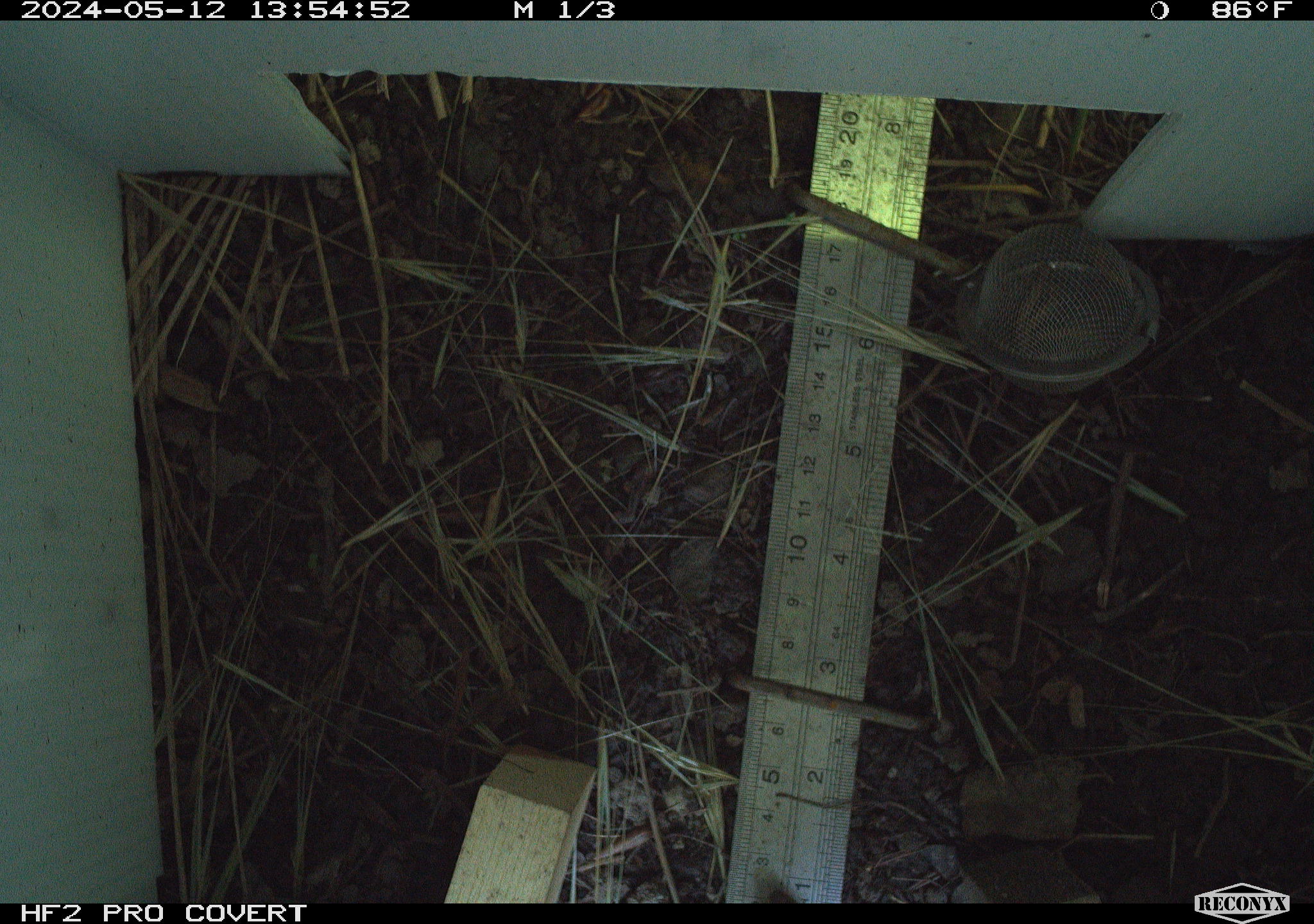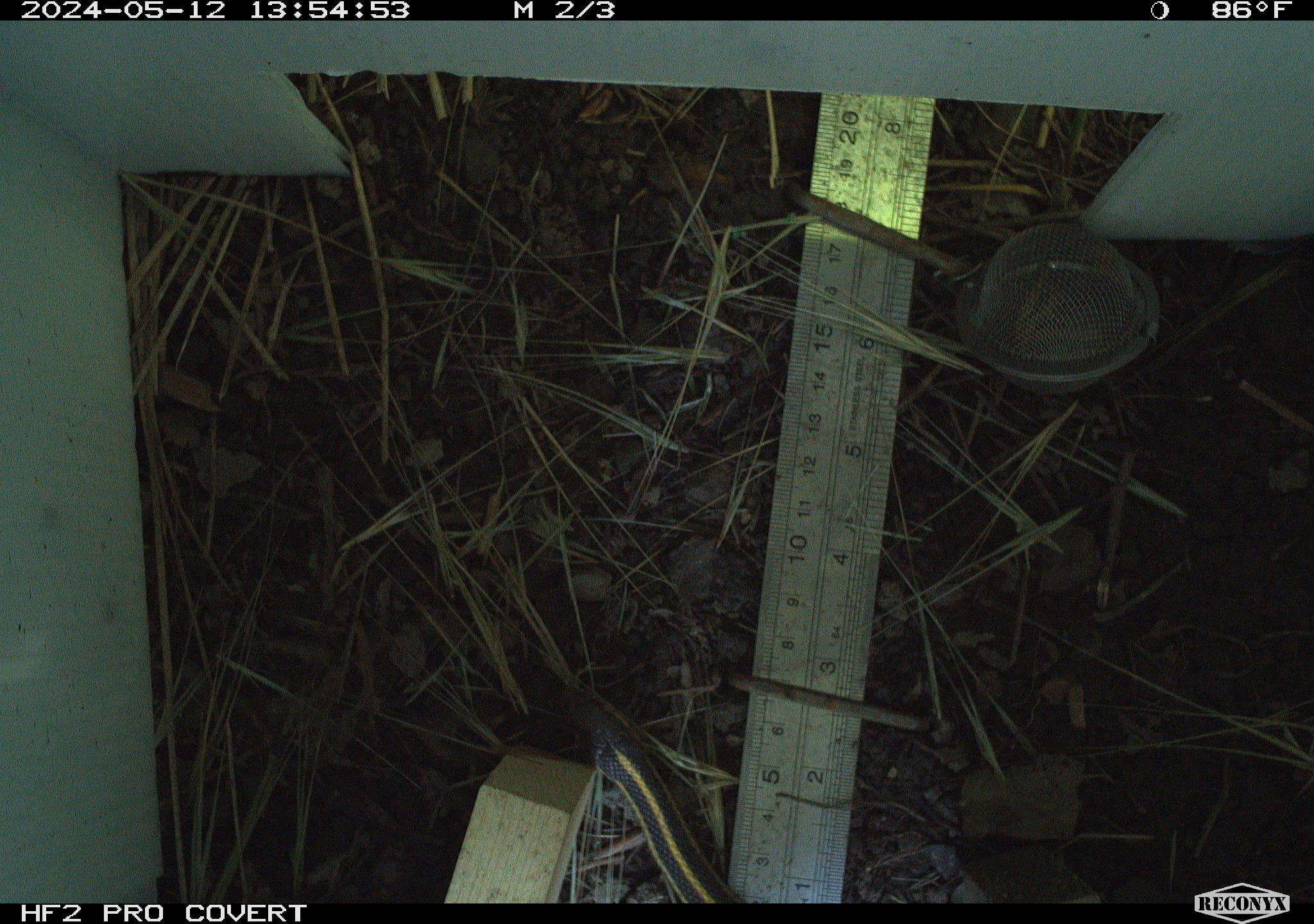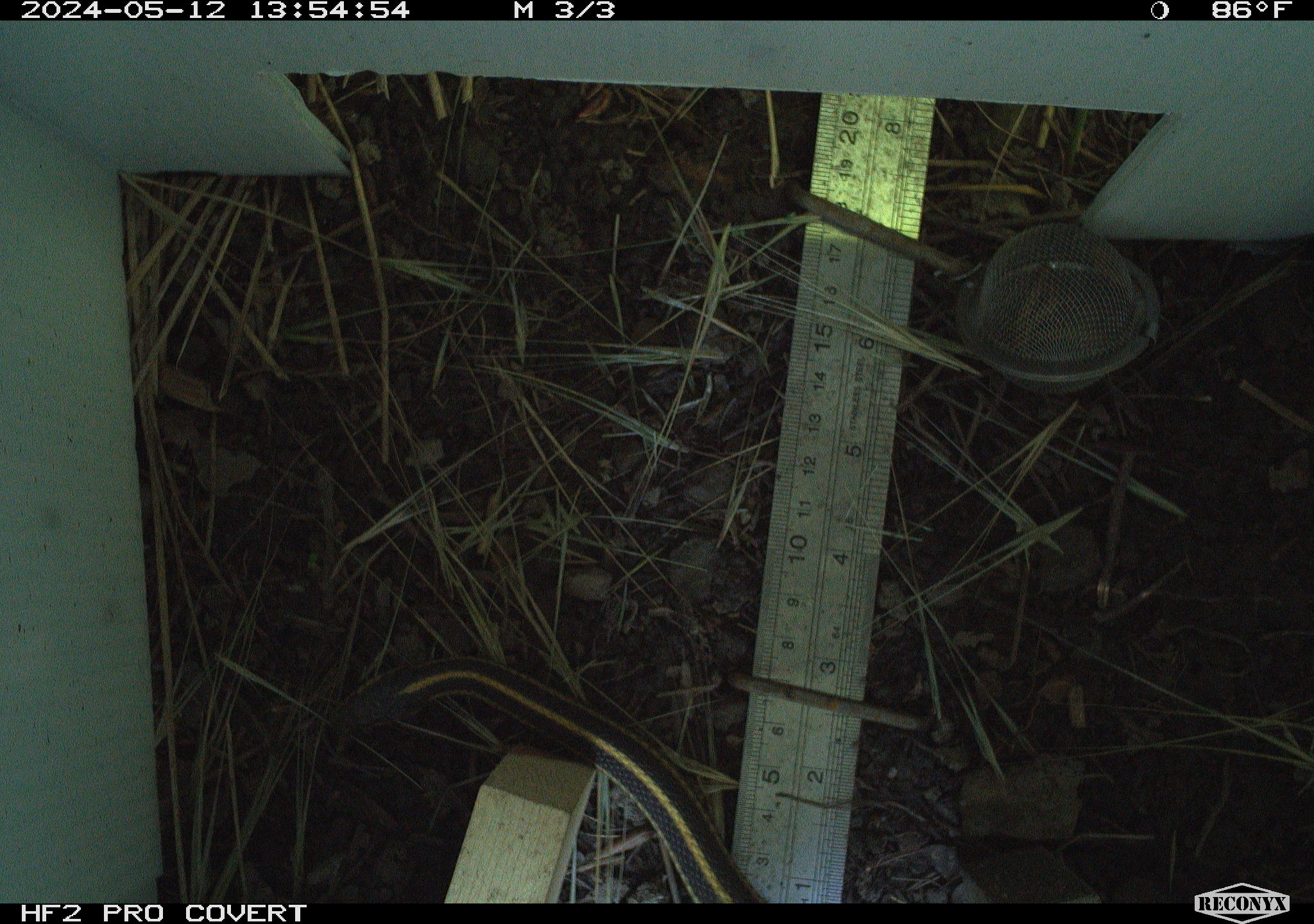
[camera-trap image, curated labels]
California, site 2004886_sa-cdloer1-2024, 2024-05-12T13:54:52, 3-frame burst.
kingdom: Animalia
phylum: Chordata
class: Reptilia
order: Squamata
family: Colubridae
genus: Thamnophis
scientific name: Thamnophis atratus atratus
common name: santa cruz garter snake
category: santa cruz gartersnake